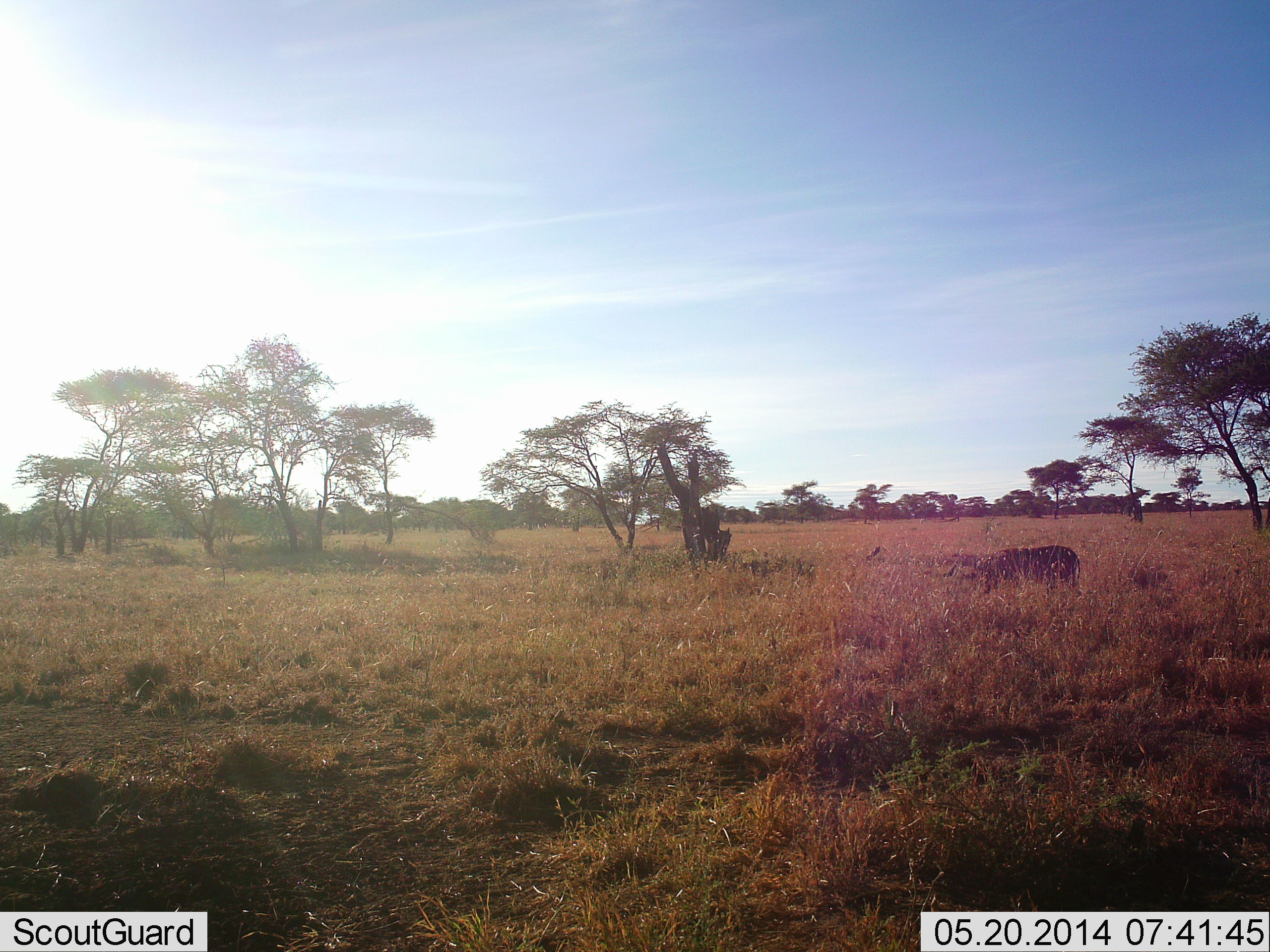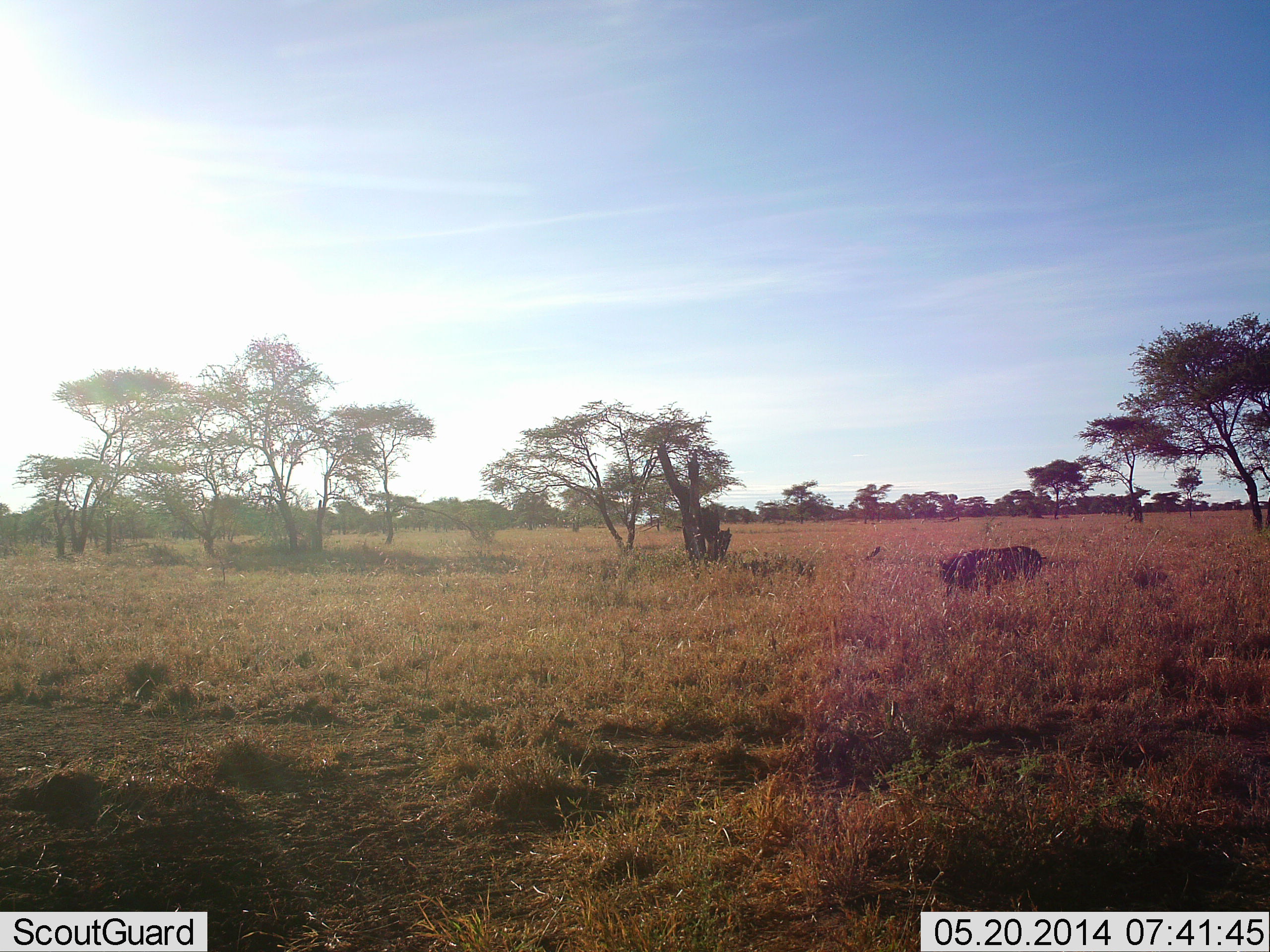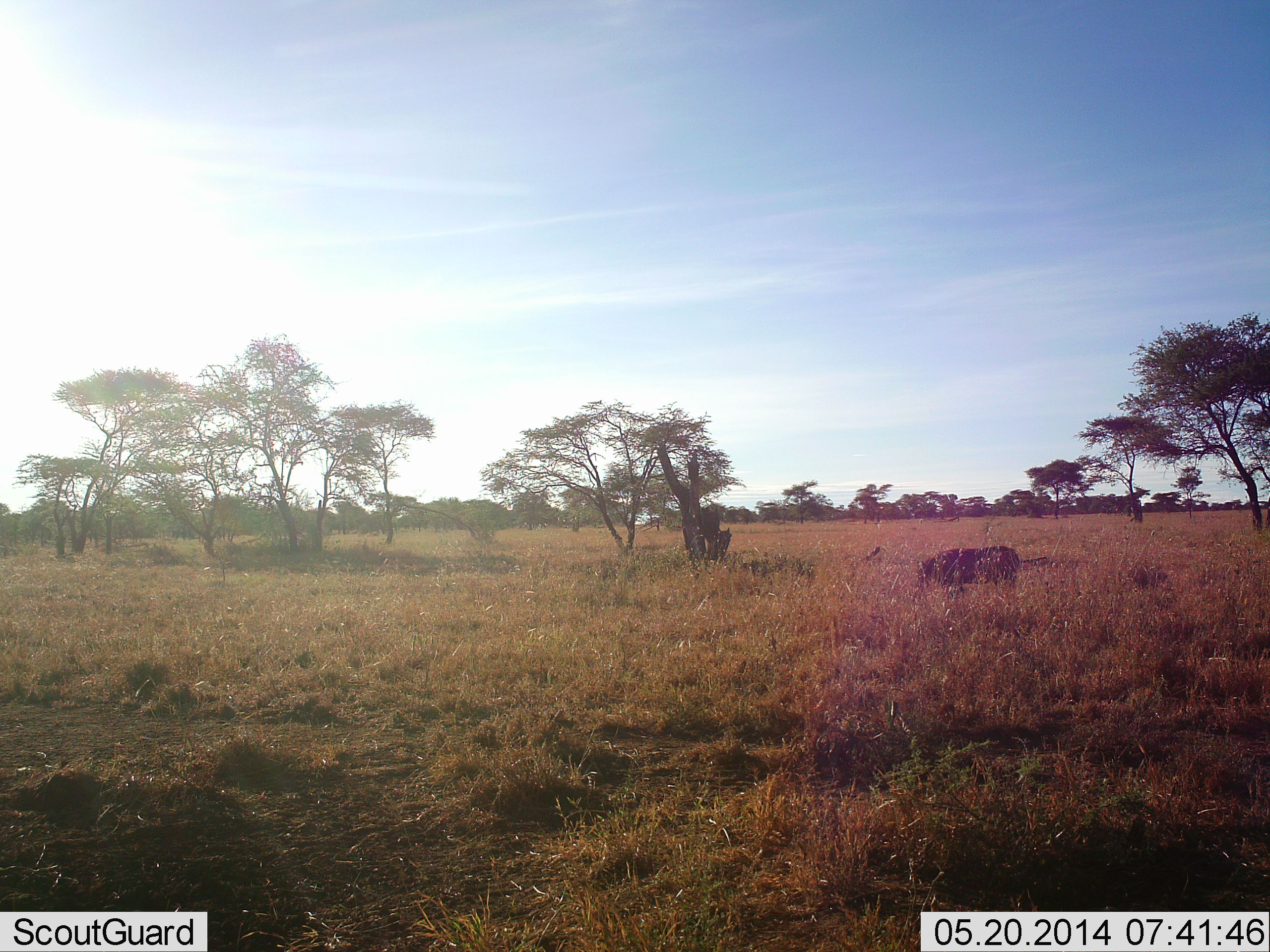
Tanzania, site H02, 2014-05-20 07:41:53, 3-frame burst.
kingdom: Animalia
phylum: Chordata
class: Mammalia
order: Artiodactyla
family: Suidae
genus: Phacochoerus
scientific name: Phacochoerus africanus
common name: warthog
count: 1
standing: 0%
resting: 0%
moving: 91%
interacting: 0%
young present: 0%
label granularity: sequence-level